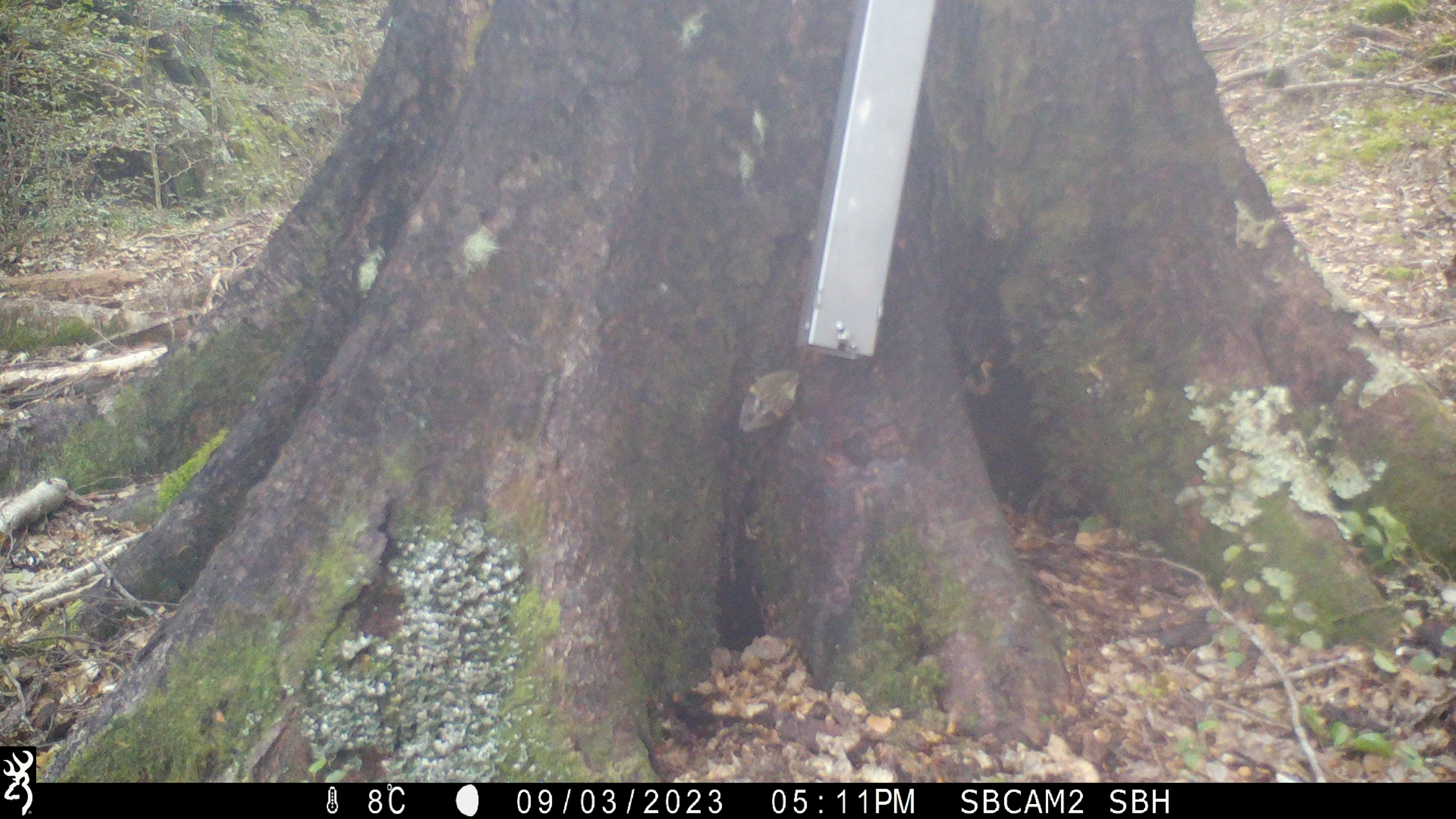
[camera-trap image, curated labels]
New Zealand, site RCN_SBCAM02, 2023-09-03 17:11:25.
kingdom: Animalia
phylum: Chordata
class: Aves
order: Passeriformes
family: Acanthisittidae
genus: Acanthisitta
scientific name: Acanthisitta chloris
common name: rifleman